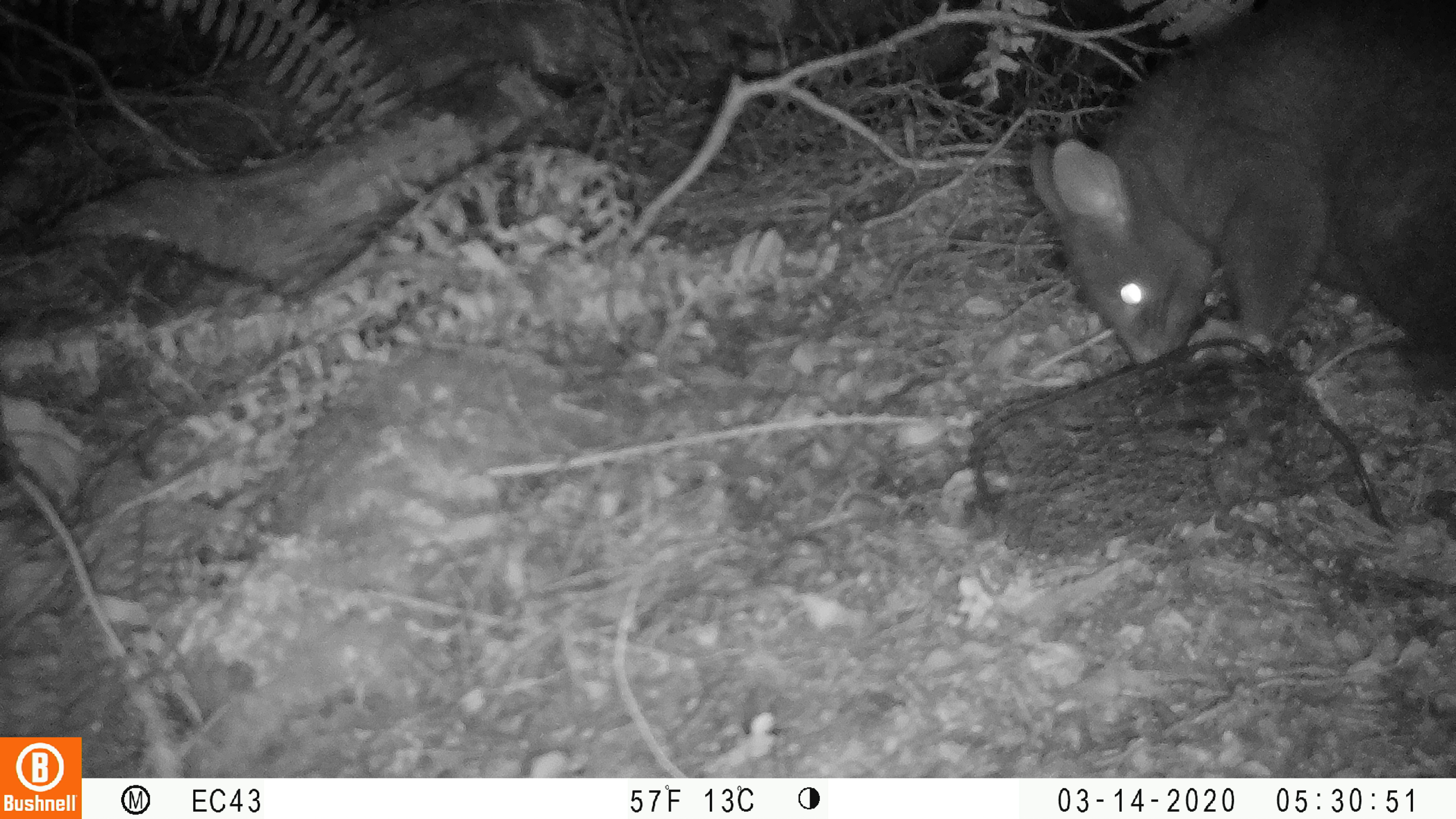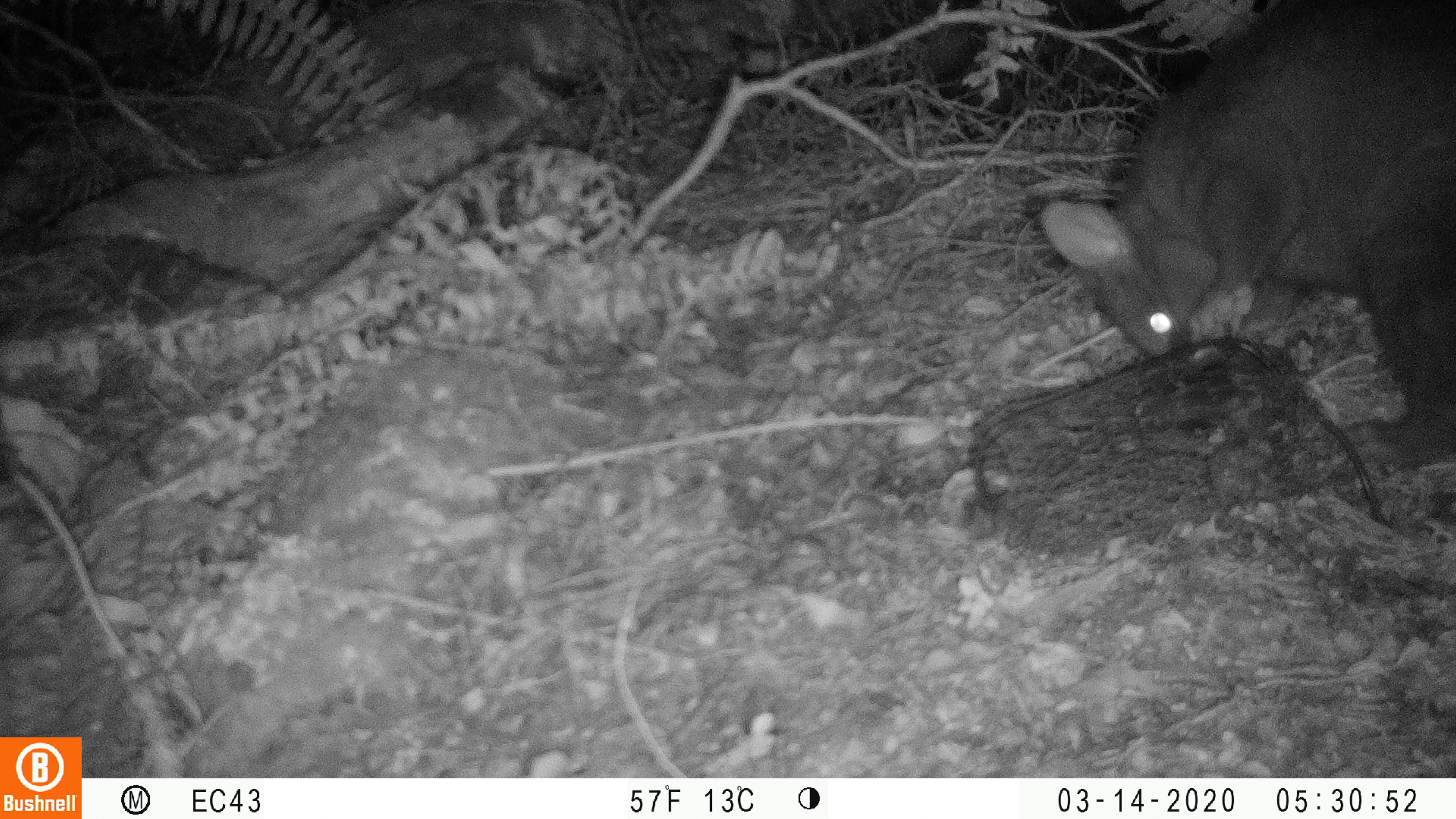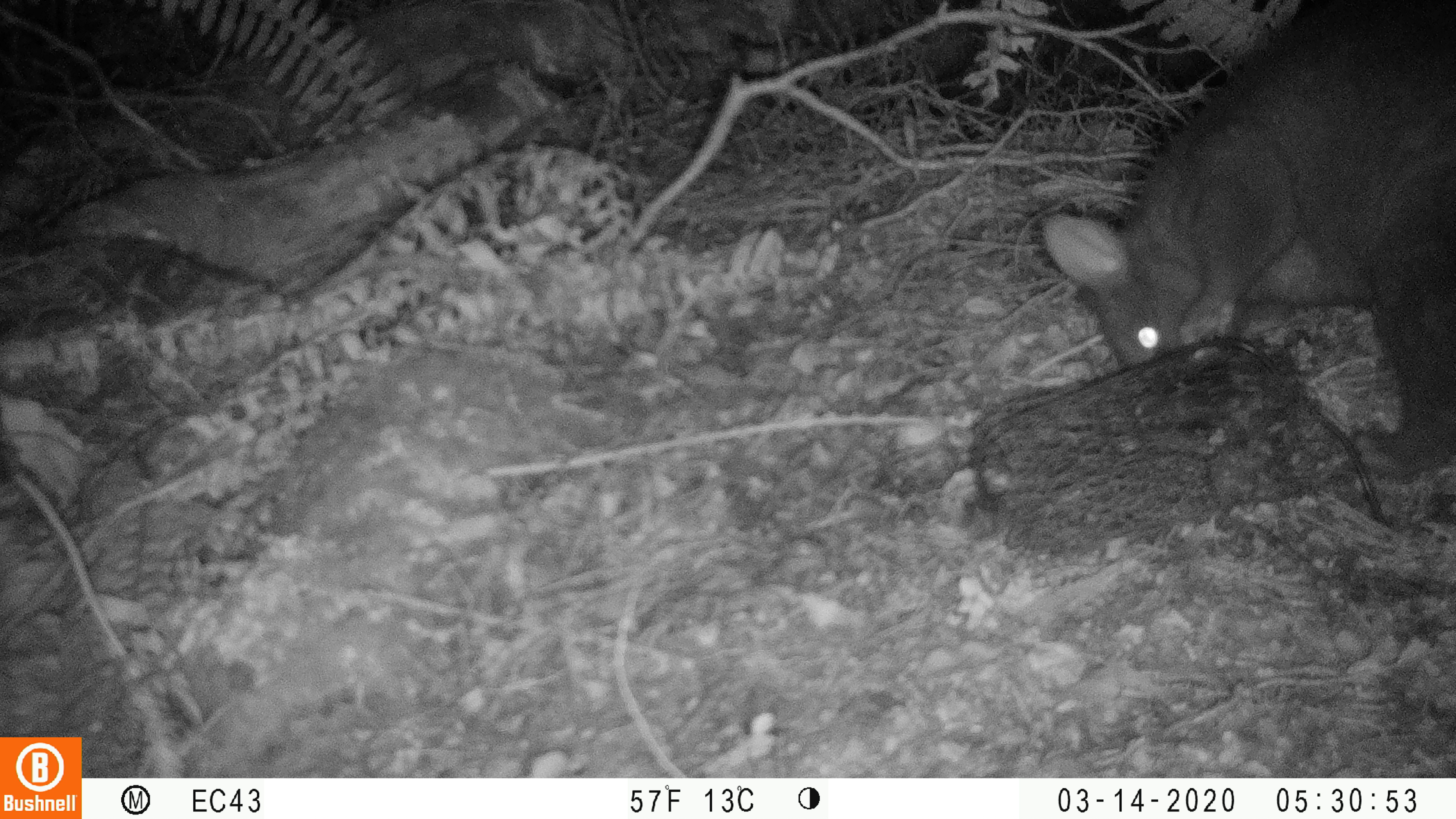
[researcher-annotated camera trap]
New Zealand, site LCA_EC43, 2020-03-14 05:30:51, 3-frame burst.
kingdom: Animalia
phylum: Chordata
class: Mammalia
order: Diprotodontia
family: Phalangeridae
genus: Trichosurus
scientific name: Trichosurus vulpecula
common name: common brushtail possum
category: possum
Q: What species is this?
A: Possum (common brushtail possum) (Trichosurus vulpecula).